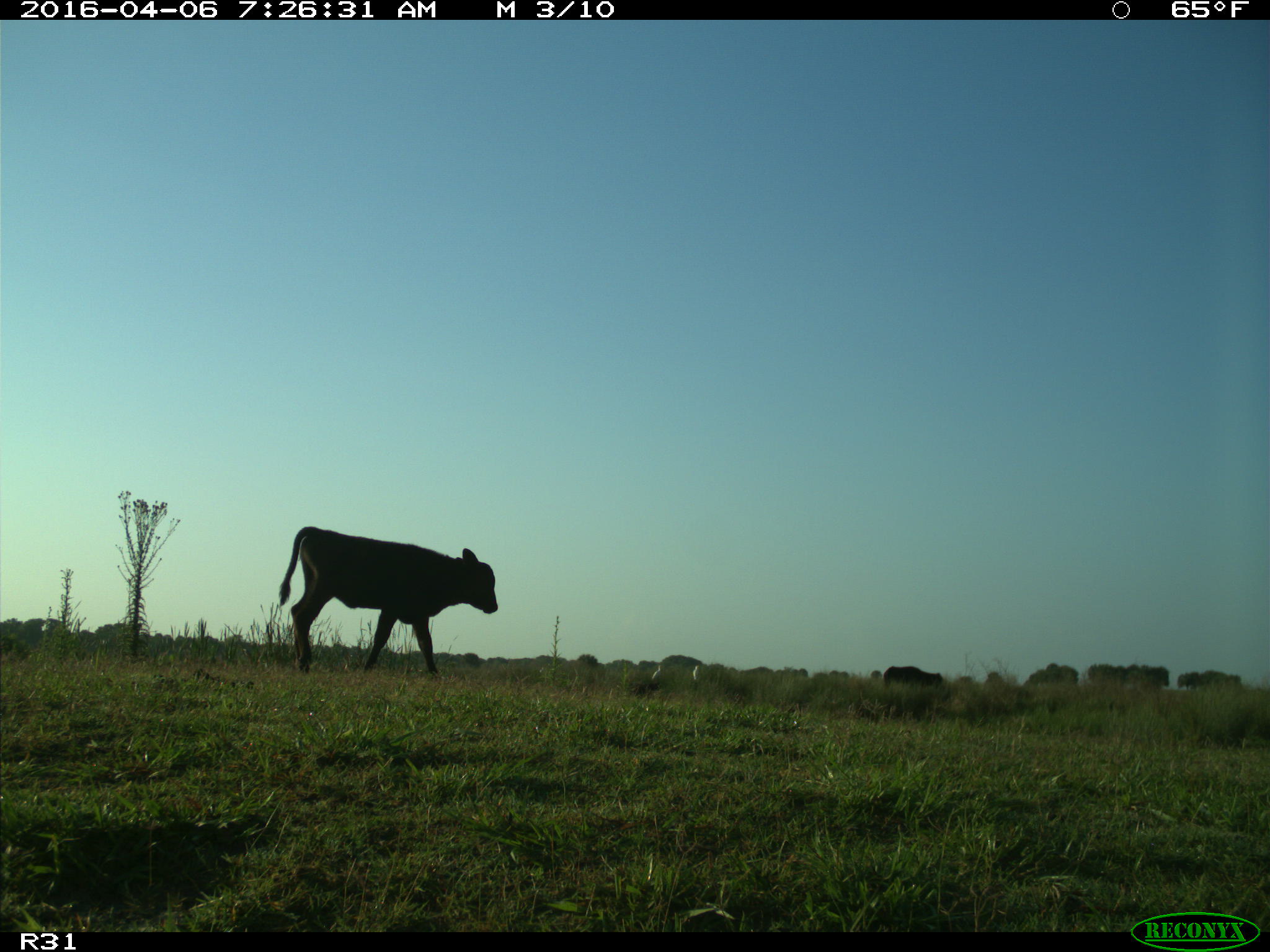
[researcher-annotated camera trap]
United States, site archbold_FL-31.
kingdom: Animalia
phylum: Chordata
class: Mammalia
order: Artiodactyla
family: Bovidae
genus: Bos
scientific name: Bos taurus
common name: domestic cow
Bos taurus (domestic cow).